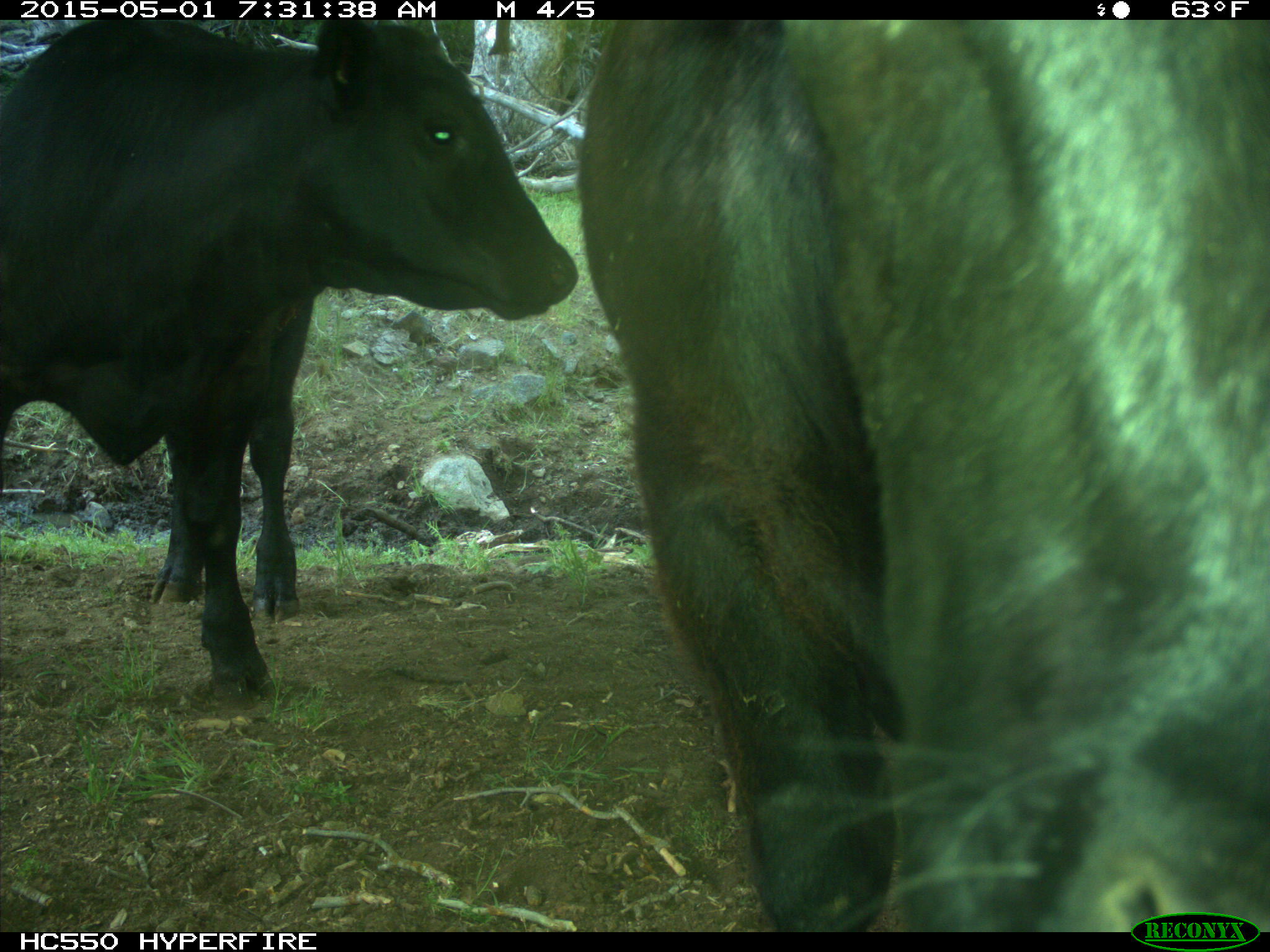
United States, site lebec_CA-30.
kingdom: Animalia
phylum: Chordata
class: Mammalia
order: Artiodactyla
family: Bovidae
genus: Bos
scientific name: Bos taurus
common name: domestic cow